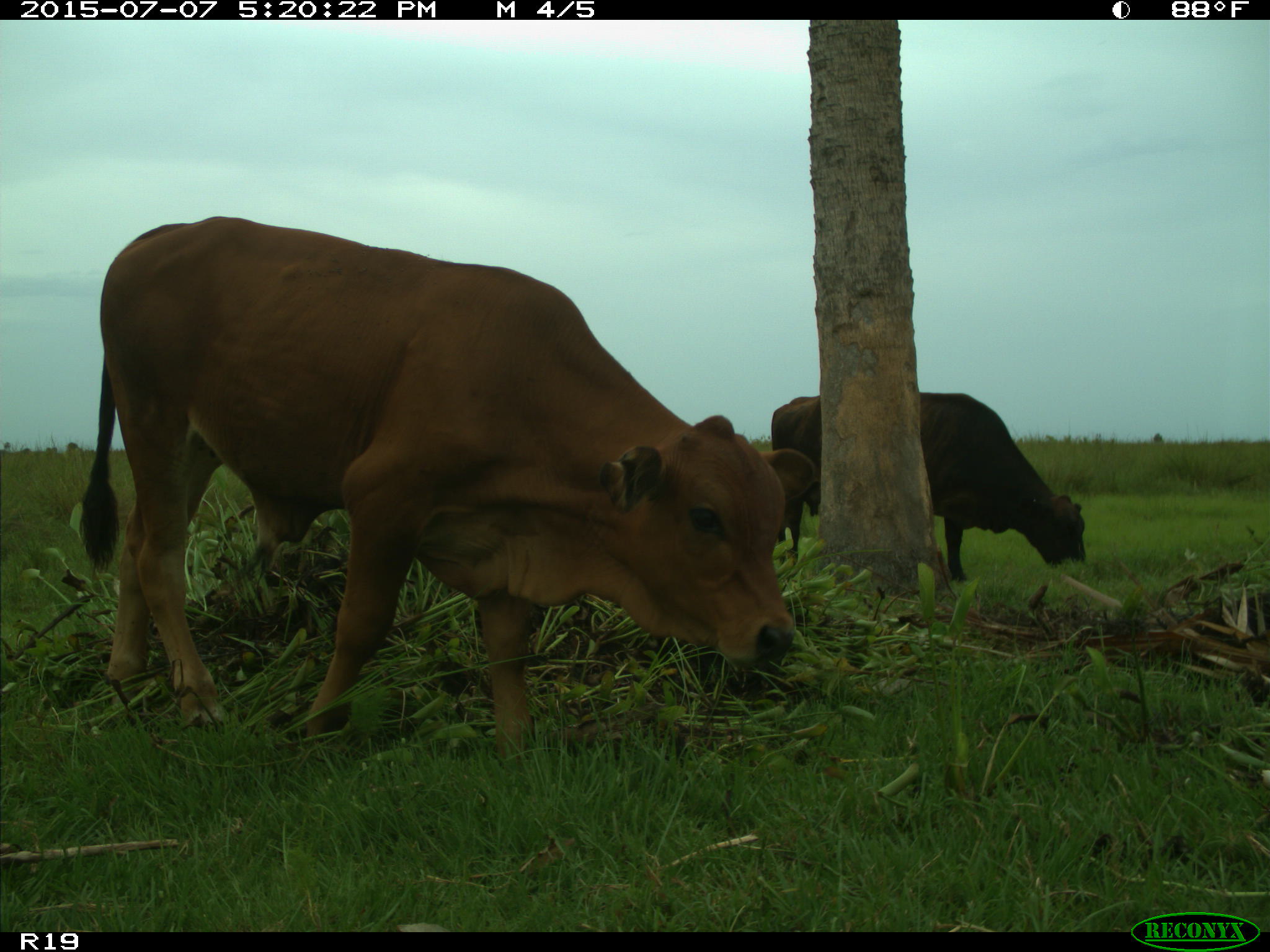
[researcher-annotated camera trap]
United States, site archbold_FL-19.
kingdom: Animalia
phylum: Chordata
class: Mammalia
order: Artiodactyla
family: Bovidae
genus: Bos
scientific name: Bos taurus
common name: domestic cow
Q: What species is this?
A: Bos taurus (domestic cow).